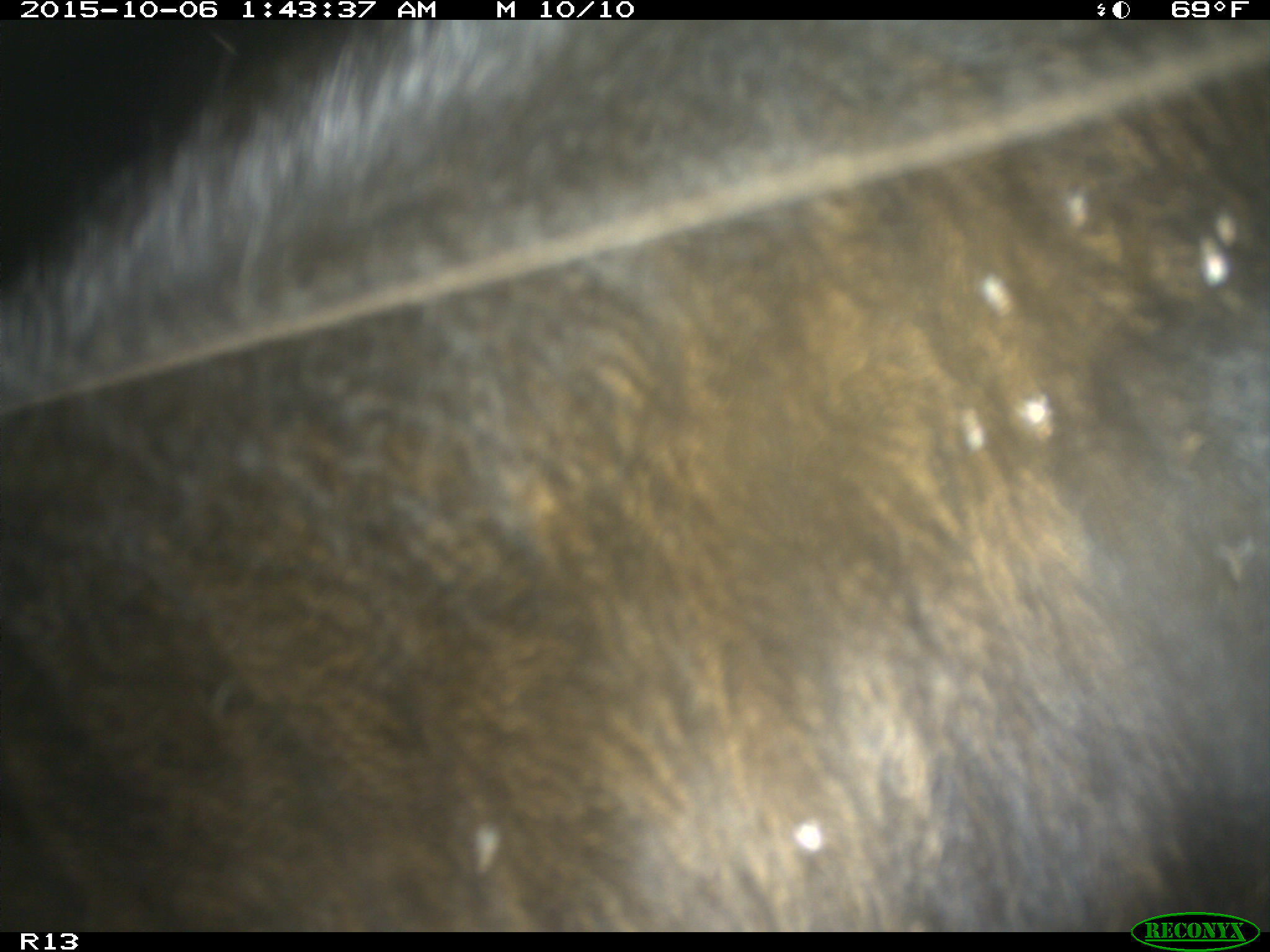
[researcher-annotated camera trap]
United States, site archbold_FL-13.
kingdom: Animalia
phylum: Chordata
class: Mammalia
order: Artiodactyla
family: Bovidae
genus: Bos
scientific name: Bos taurus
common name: domestic cow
Bos taurus (domestic cow).